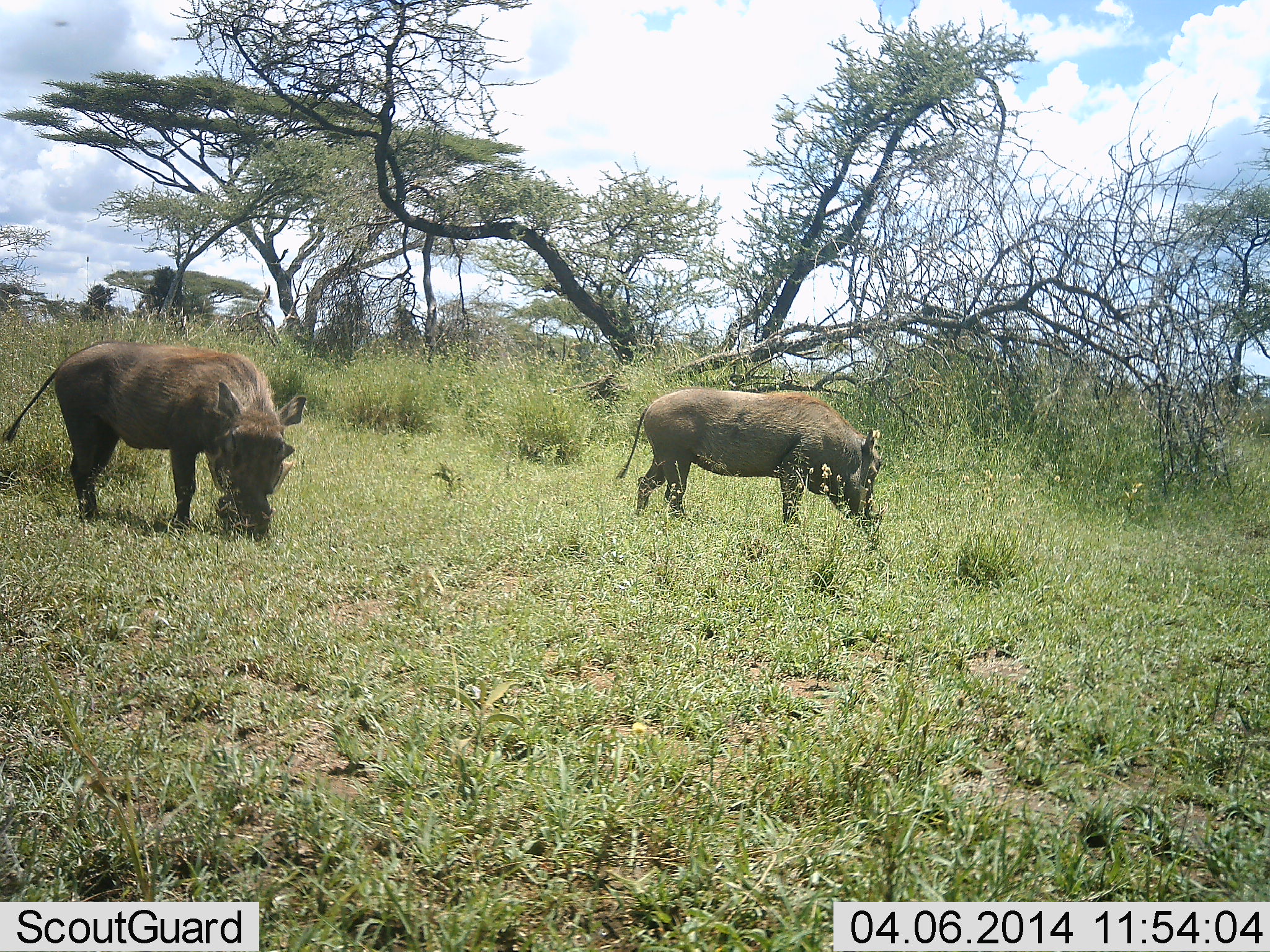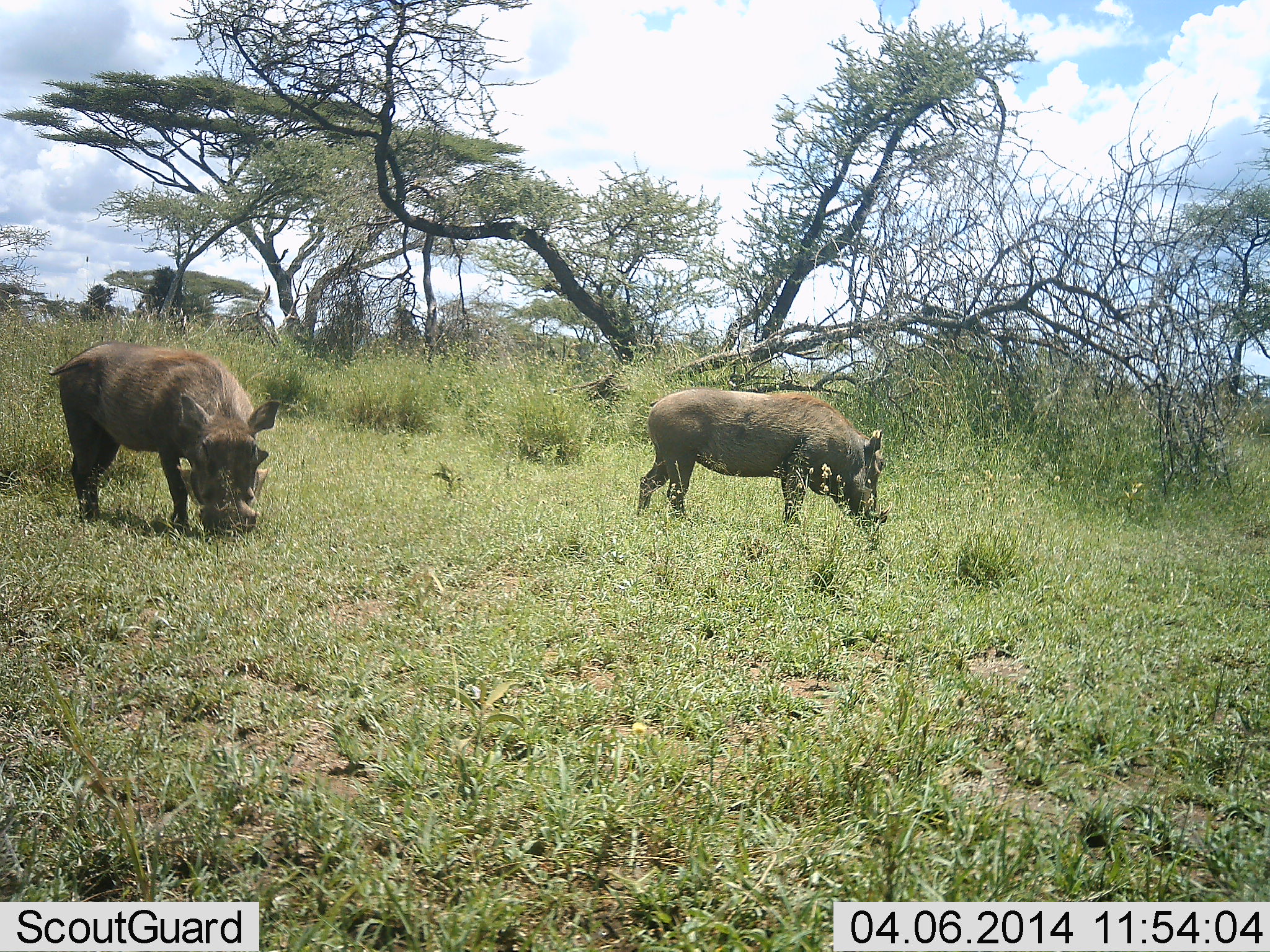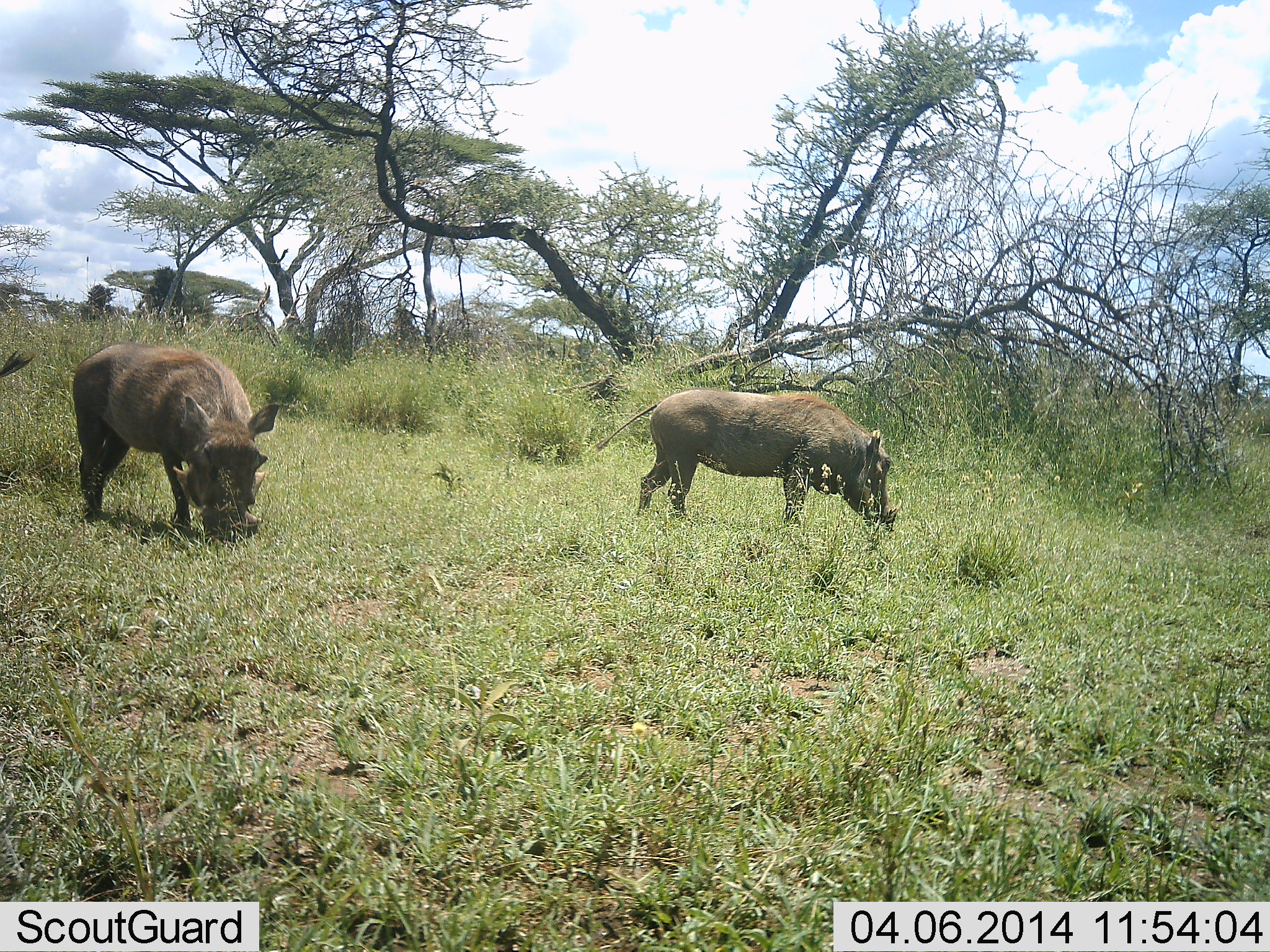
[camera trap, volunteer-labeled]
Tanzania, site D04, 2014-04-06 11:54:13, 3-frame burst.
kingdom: Animalia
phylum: Chordata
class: Mammalia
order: Artiodactyla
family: Suidae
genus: Phacochoerus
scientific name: Phacochoerus africanus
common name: warthog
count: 2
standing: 20%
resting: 0%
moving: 0%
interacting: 0%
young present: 0%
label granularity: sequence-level